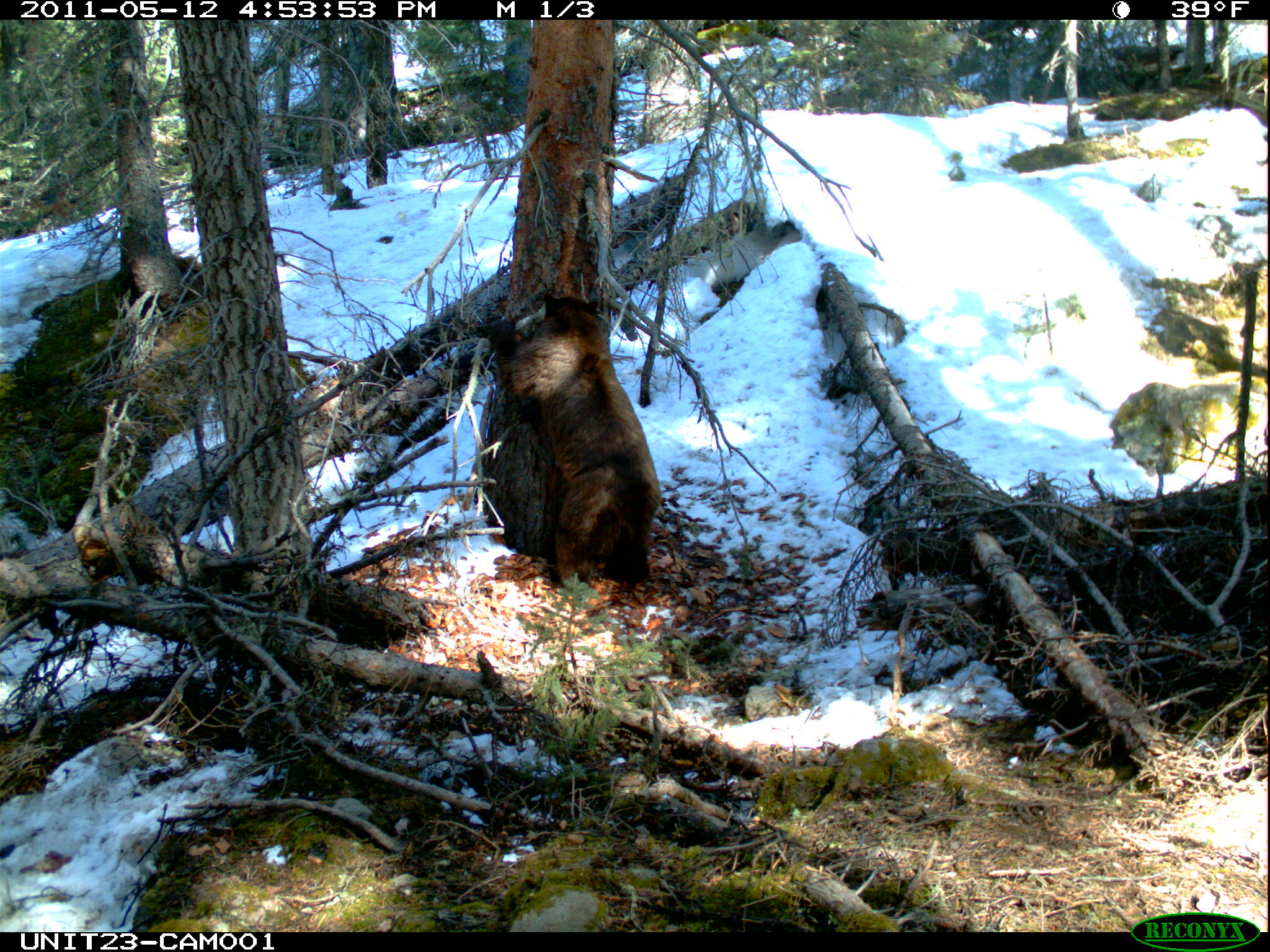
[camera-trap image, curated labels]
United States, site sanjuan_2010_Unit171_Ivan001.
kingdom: Animalia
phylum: Chordata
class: Mammalia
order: Carnivora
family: Ursidae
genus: Ursus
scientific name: Ursus americanus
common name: american black bear